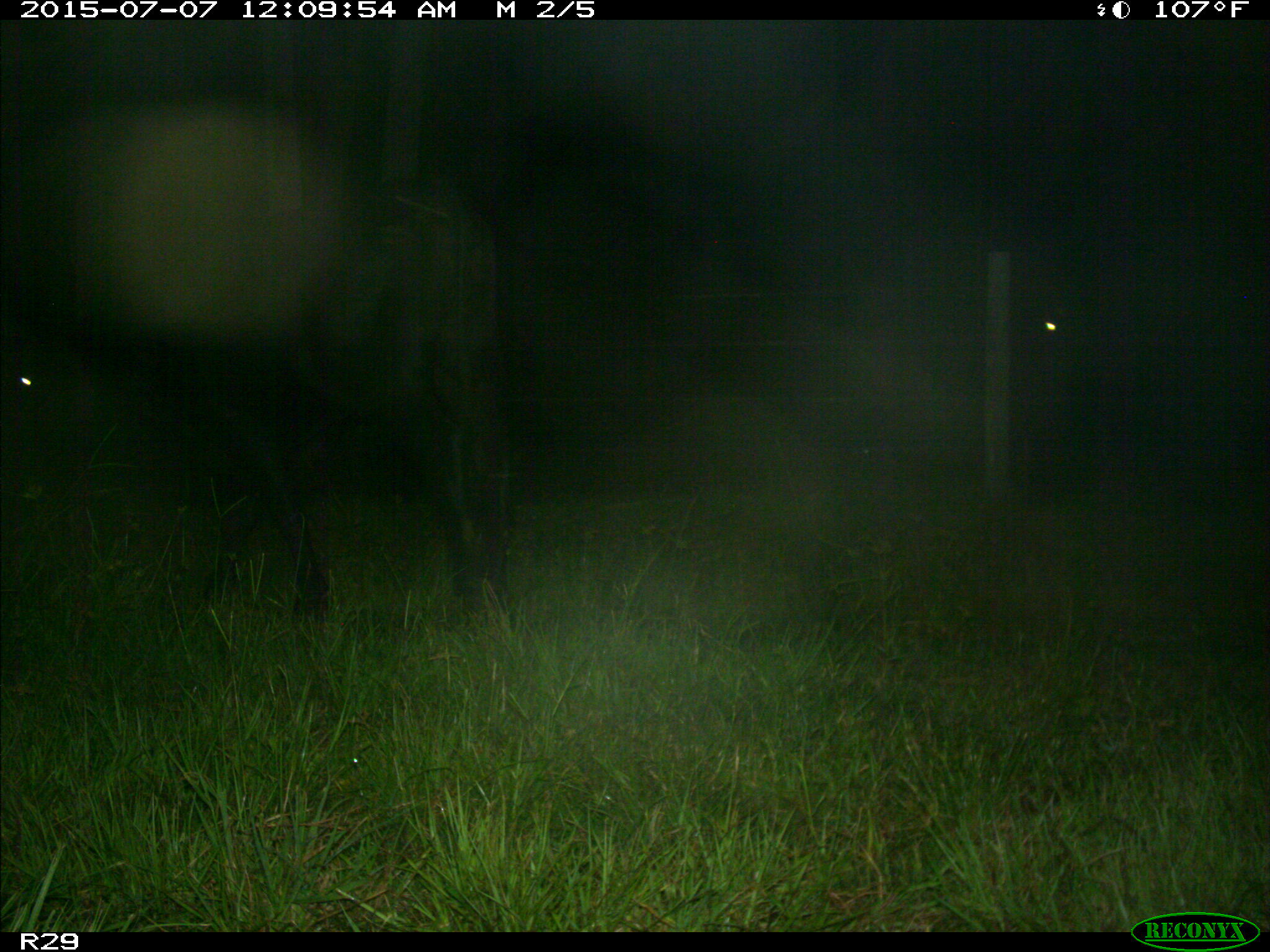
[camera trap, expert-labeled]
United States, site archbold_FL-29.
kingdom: Animalia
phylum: Chordata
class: Mammalia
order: Artiodactyla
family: Bovidae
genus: Bos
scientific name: Bos taurus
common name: domestic cow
Bos taurus (domestic cow).